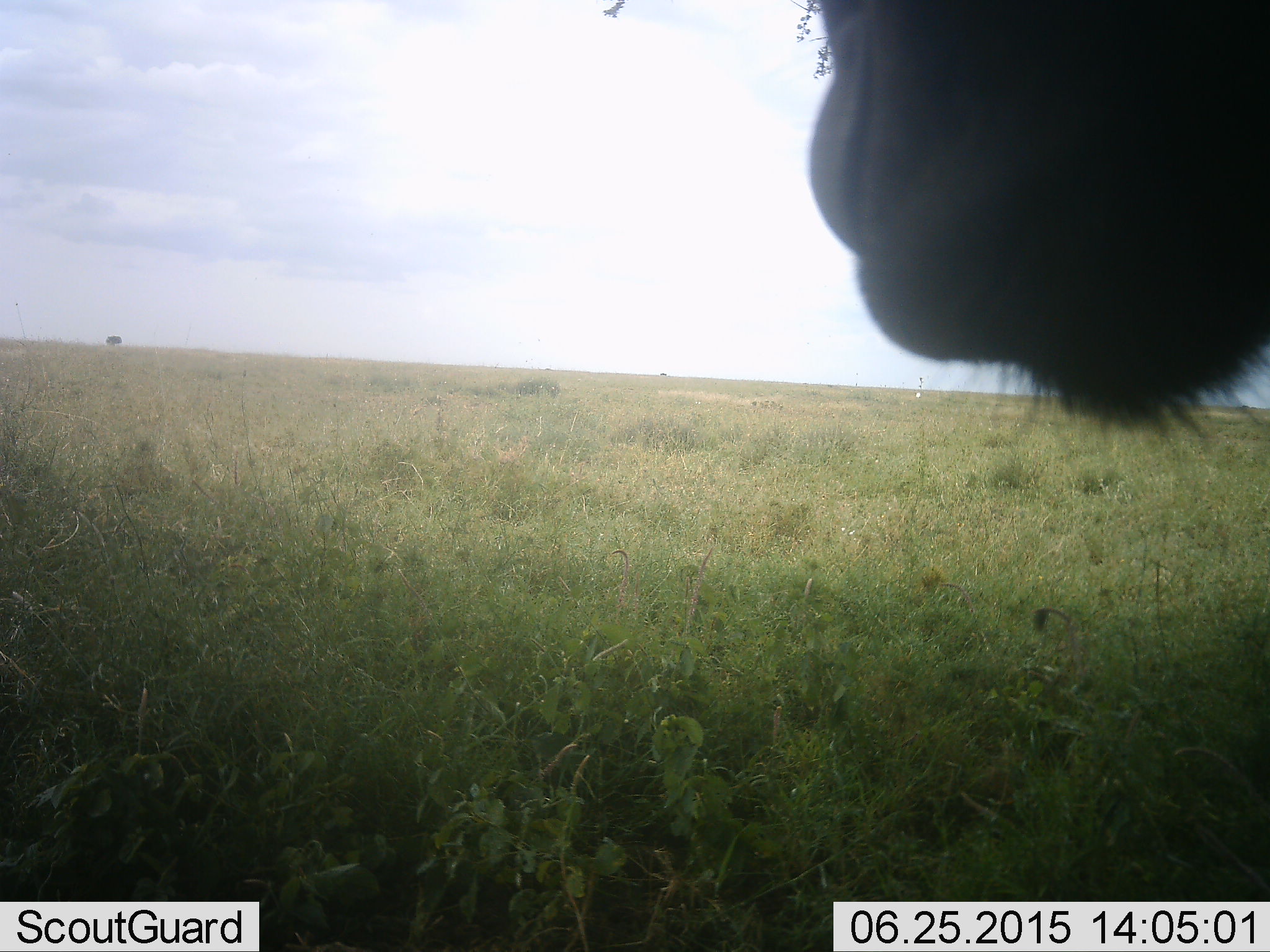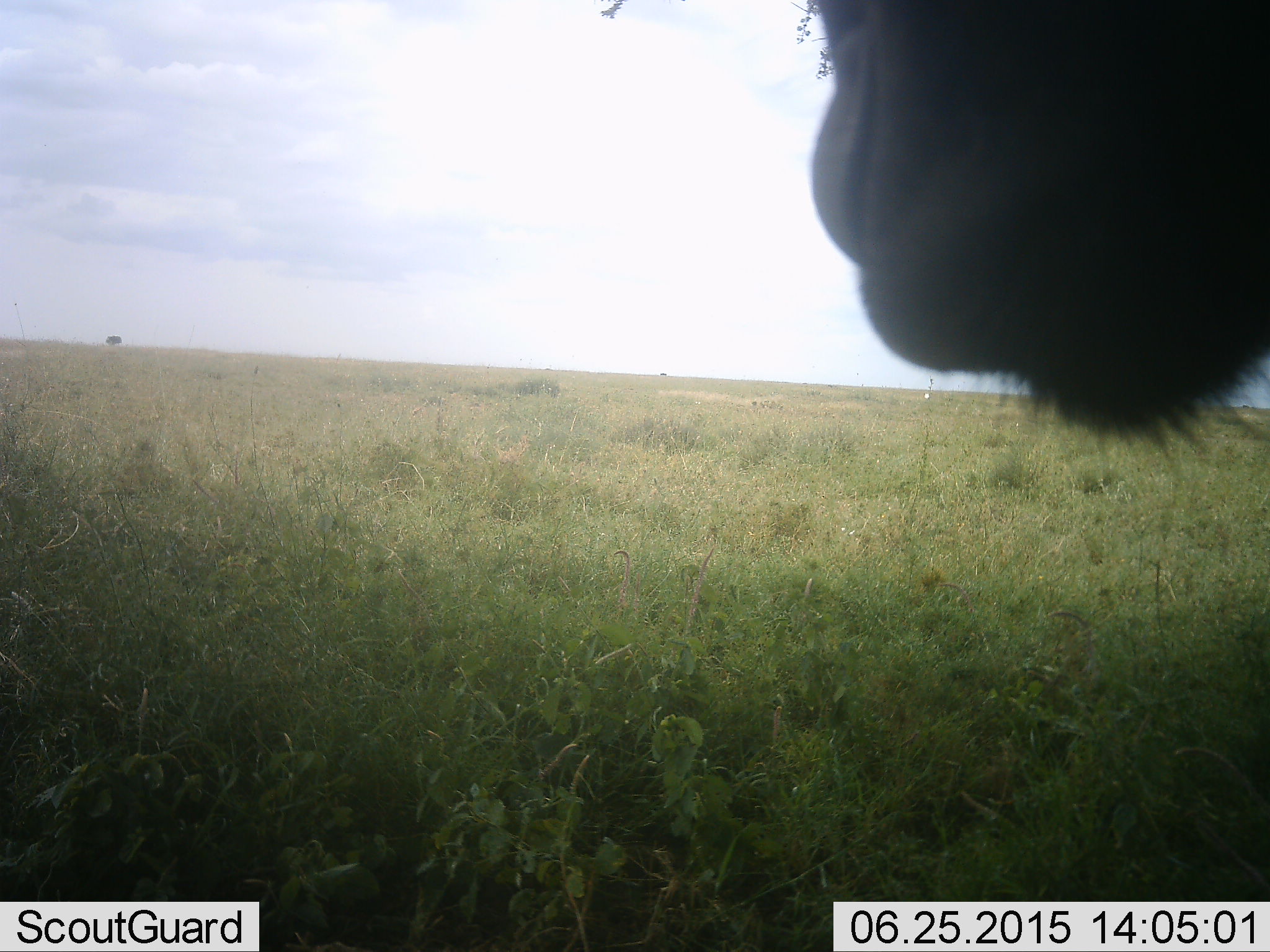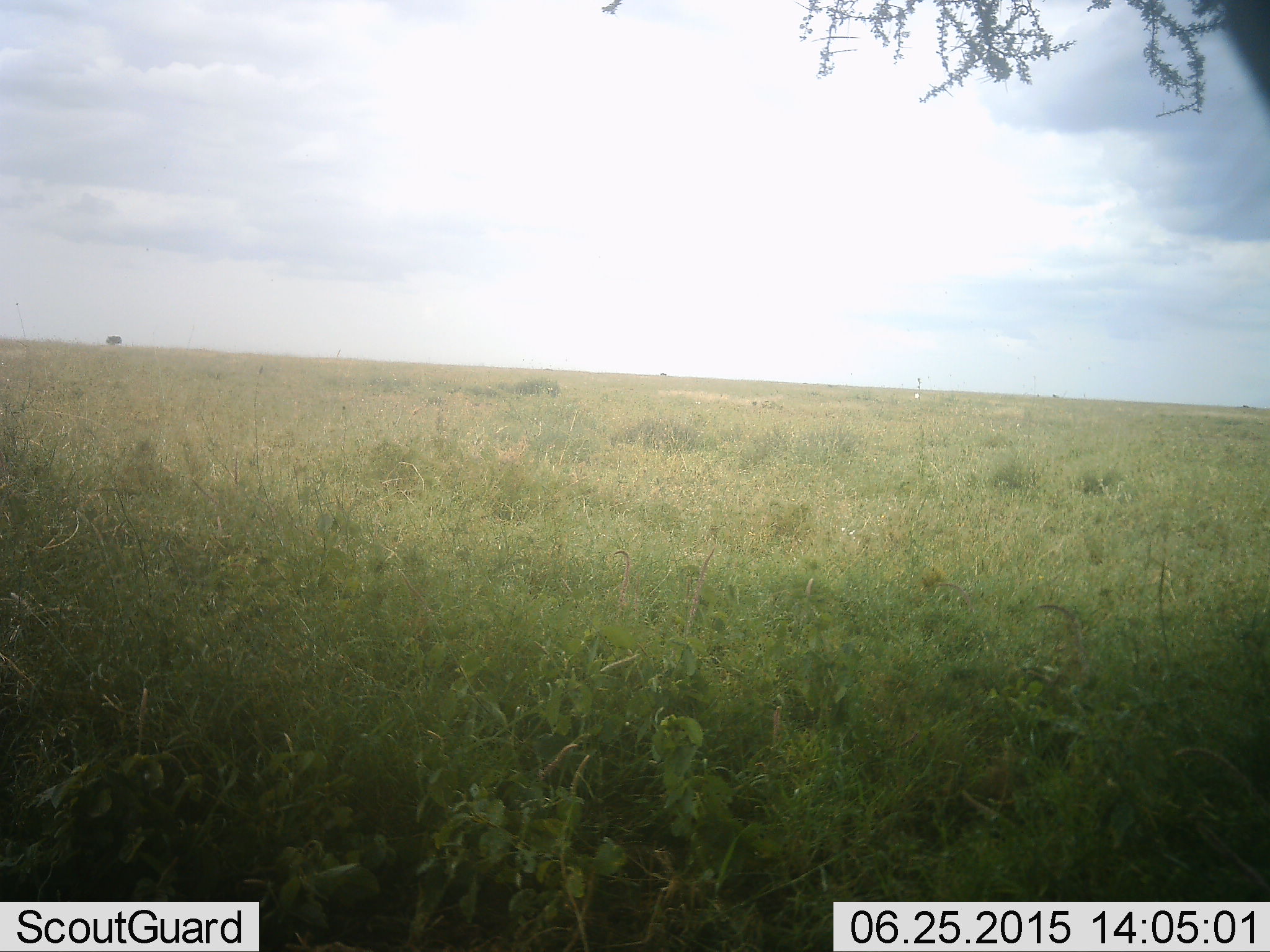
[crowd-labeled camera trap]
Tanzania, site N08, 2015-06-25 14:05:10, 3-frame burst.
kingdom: Animalia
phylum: Chordata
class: Mammalia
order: Artiodactyla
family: Bovidae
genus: Connochaetes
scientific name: Connochaetes taurinus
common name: blue wildebeest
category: wildebeest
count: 1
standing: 91%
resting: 0%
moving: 9%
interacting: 0%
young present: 0%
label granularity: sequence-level